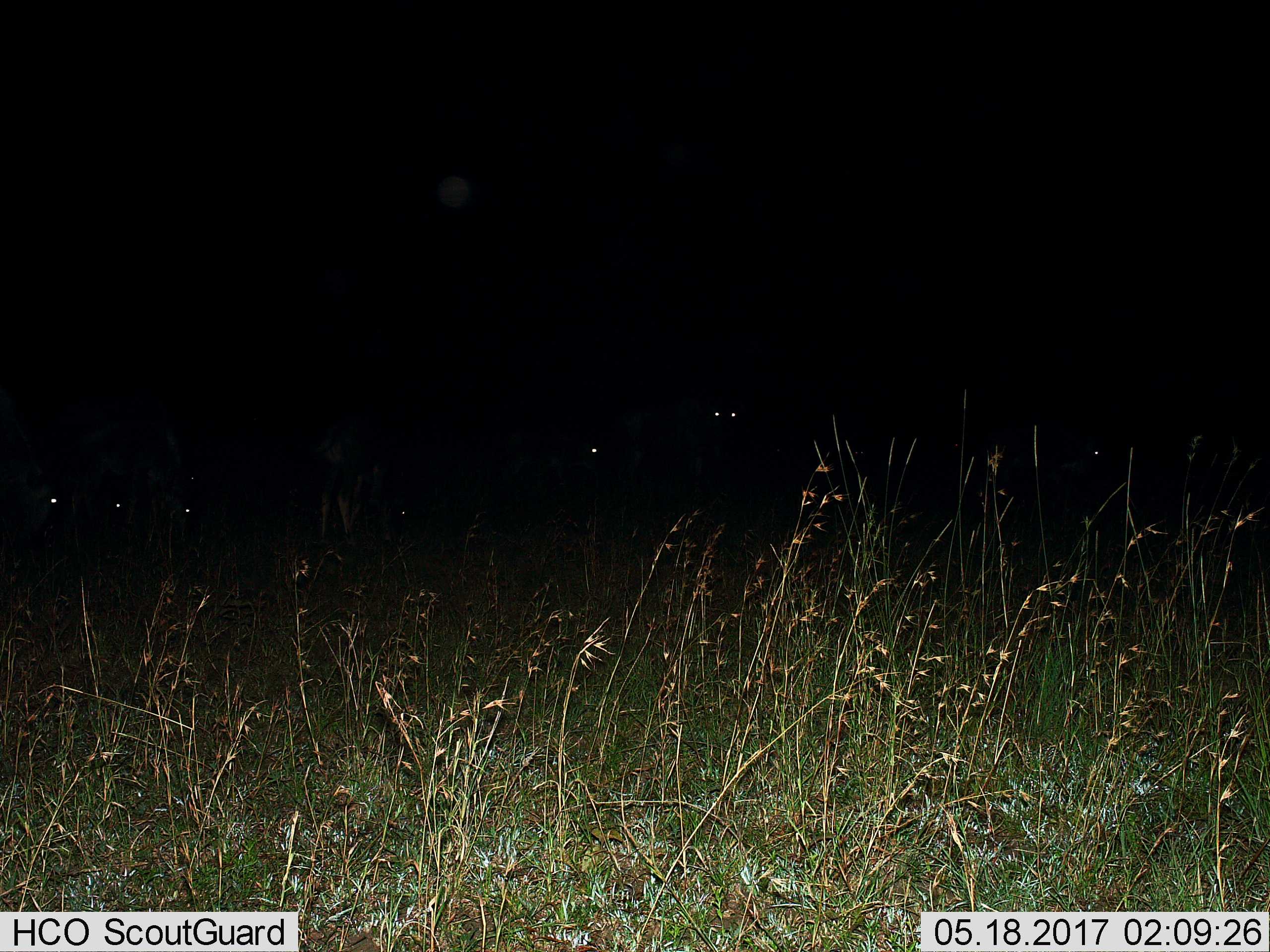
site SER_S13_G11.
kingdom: Animalia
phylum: Chordata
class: Mammalia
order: Artiodactyla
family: Bovidae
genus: Connochaetes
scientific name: Connochaetes taurinus taurinus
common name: blue wildebeest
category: wildebeestblue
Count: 5.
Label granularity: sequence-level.